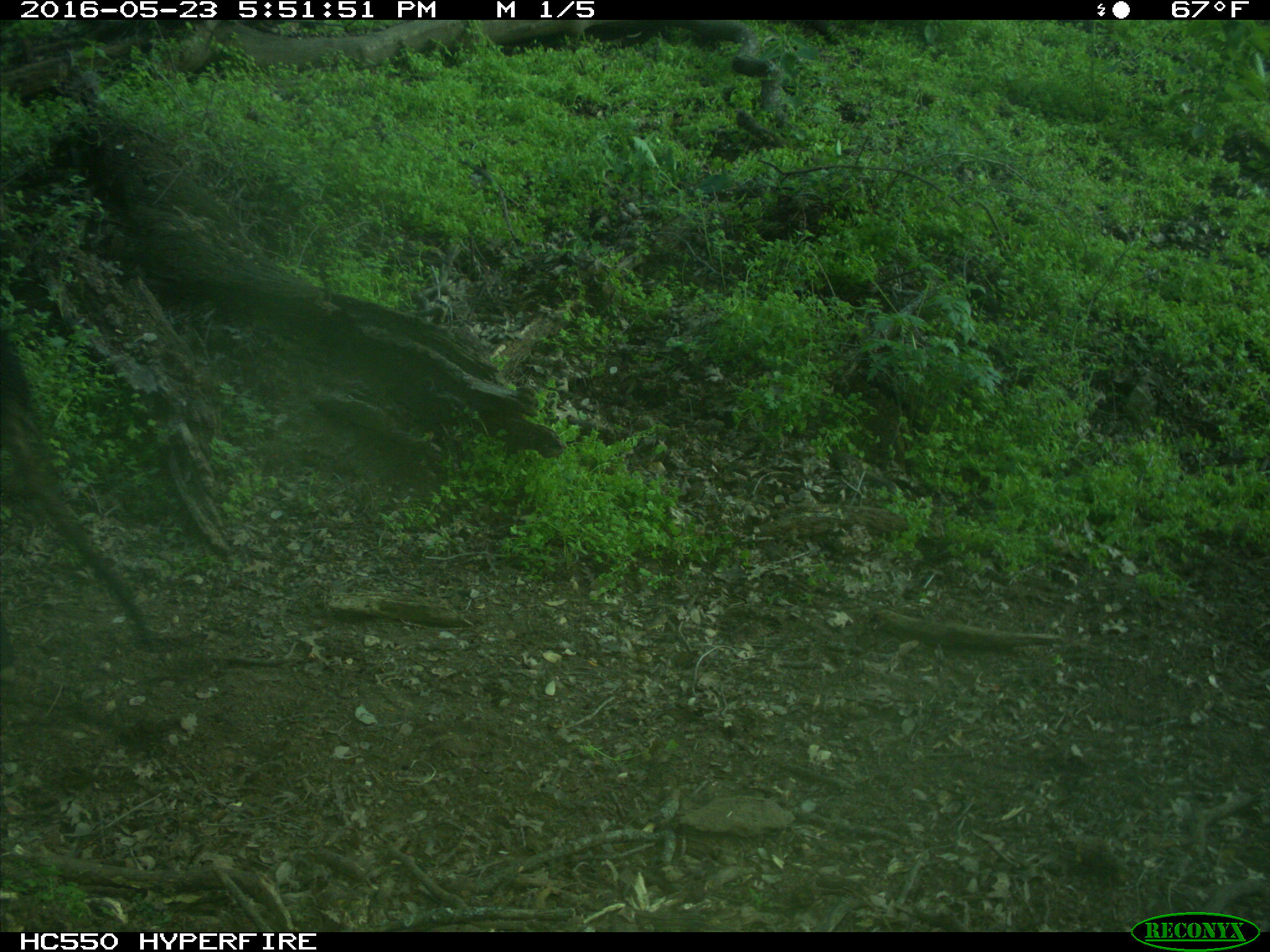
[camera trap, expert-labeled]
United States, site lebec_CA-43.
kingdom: Animalia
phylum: Chordata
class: Mammalia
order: Artiodactyla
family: Bovidae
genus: Bos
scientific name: Bos taurus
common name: domestic cow